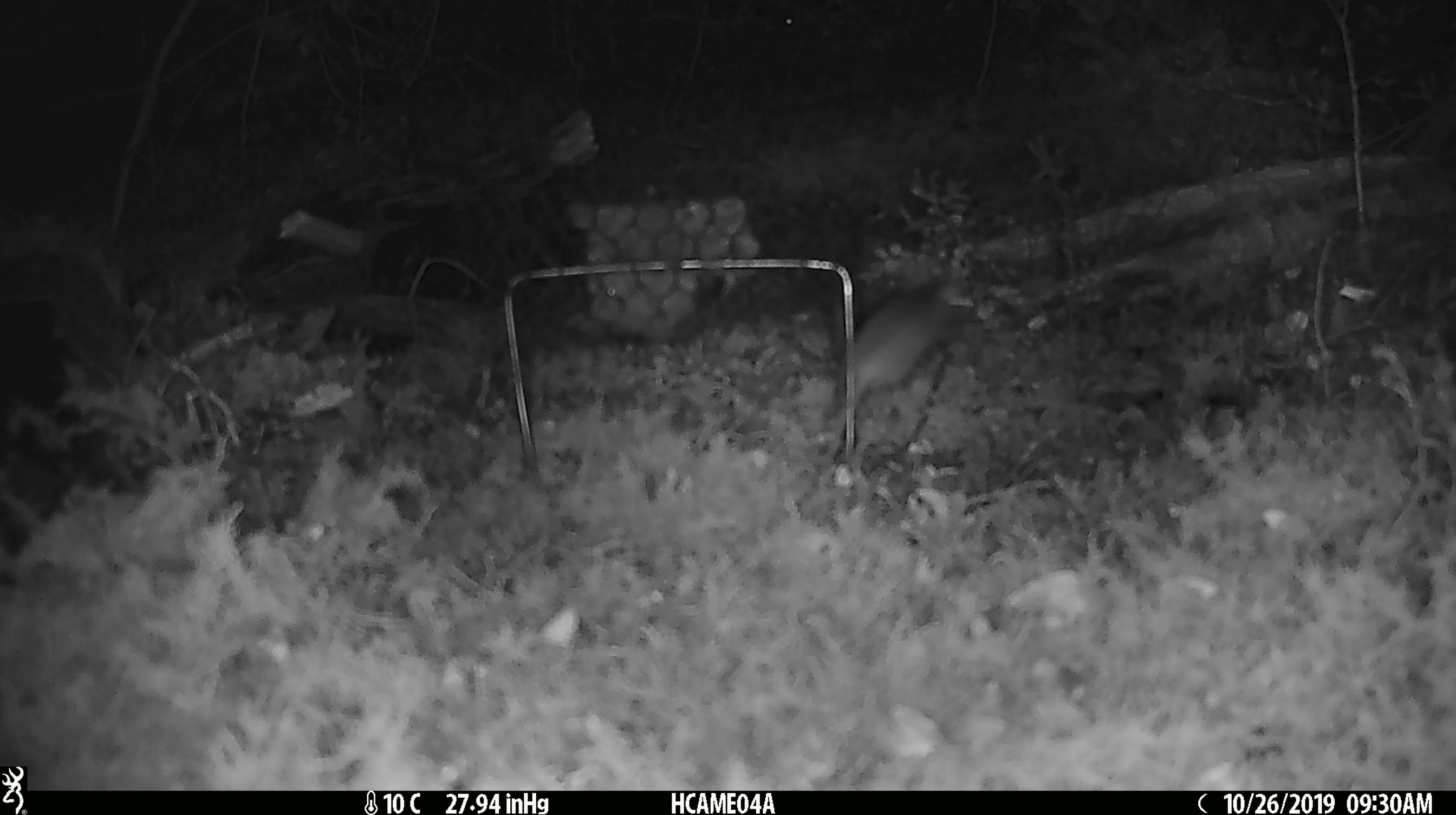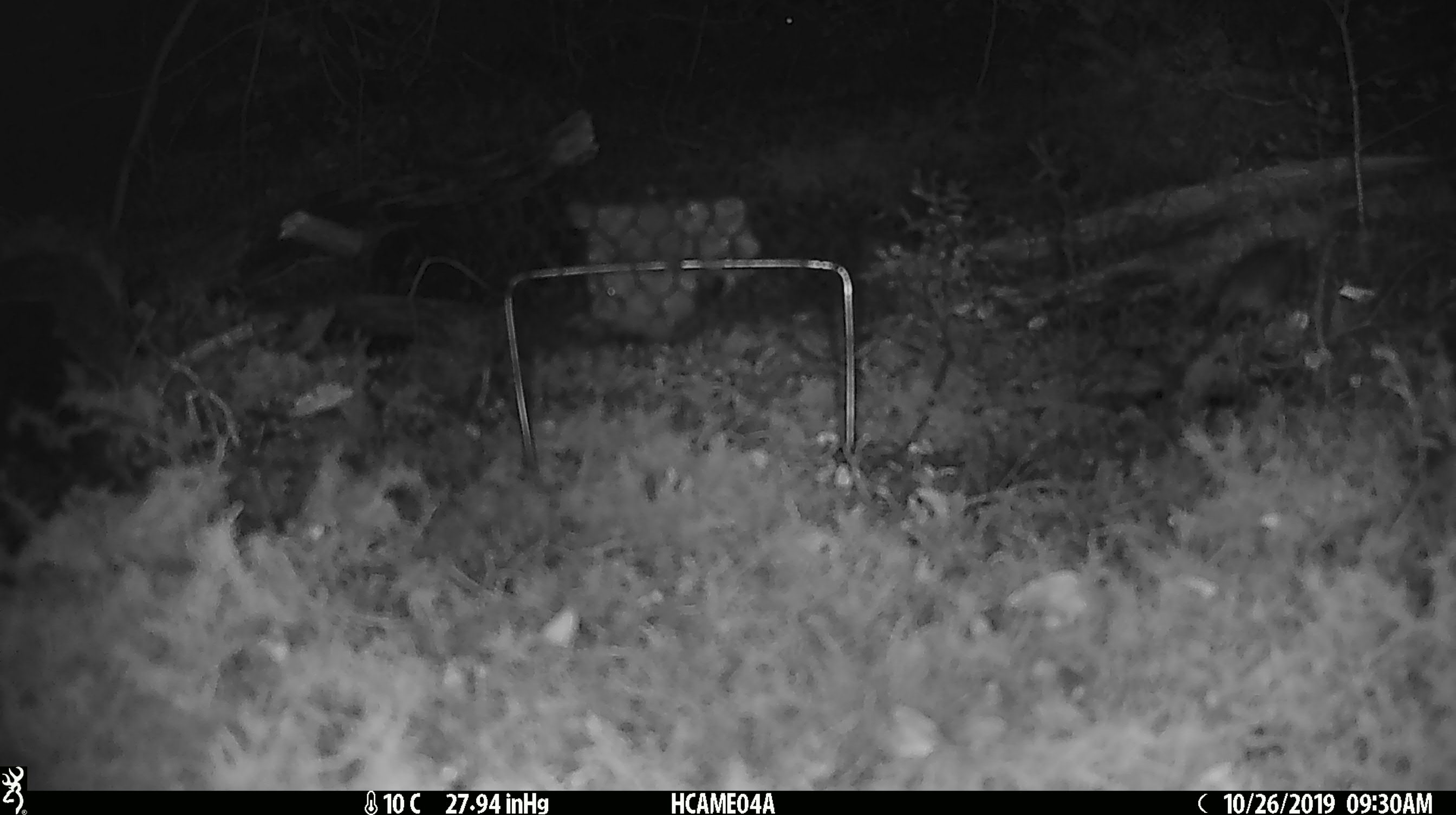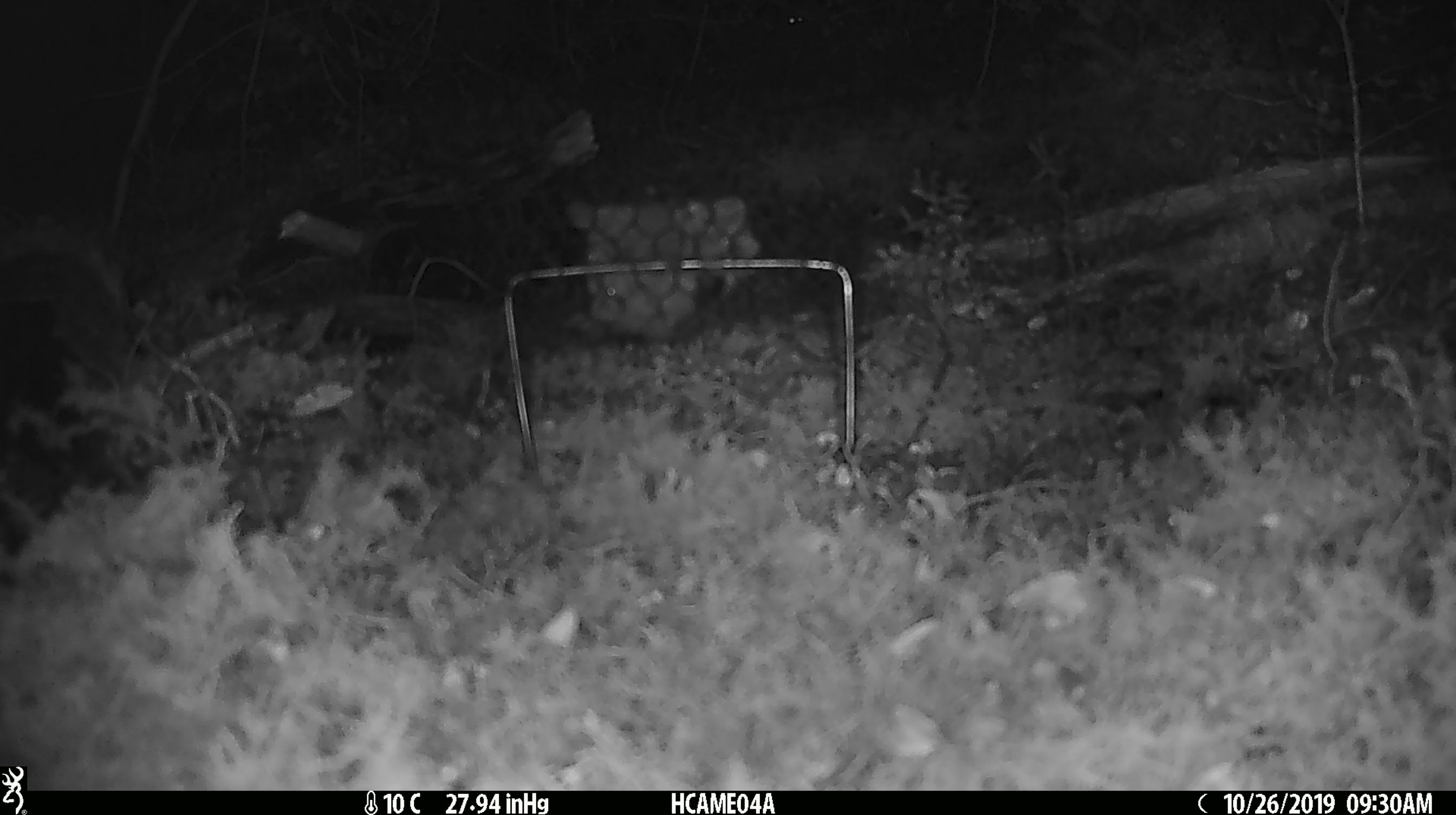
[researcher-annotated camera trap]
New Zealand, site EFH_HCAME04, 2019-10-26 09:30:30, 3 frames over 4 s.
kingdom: Animalia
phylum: Chordata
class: Mammalia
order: Rodentia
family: Muridae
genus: Mus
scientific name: Mus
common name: mouse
Mouse (Mus).